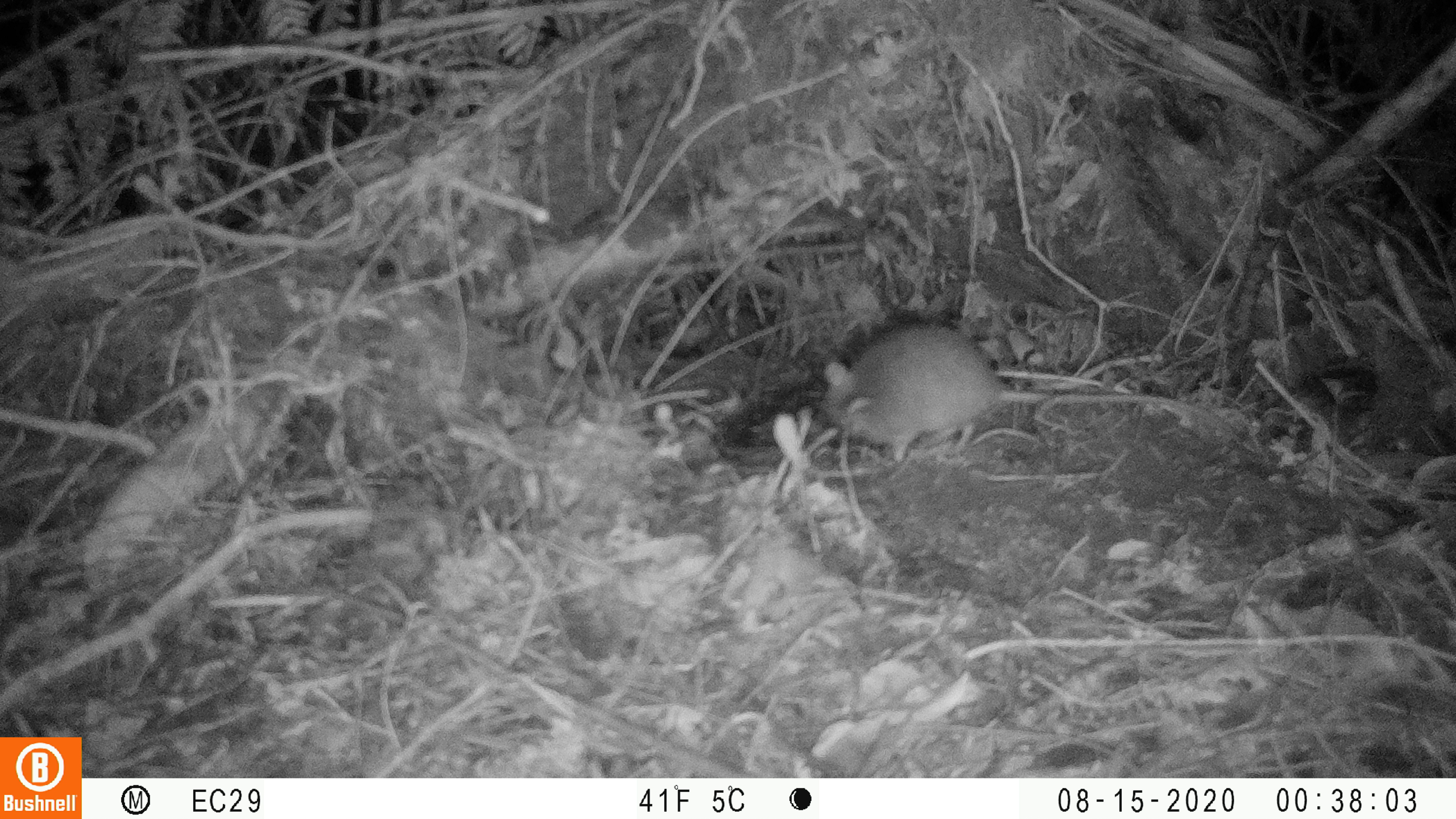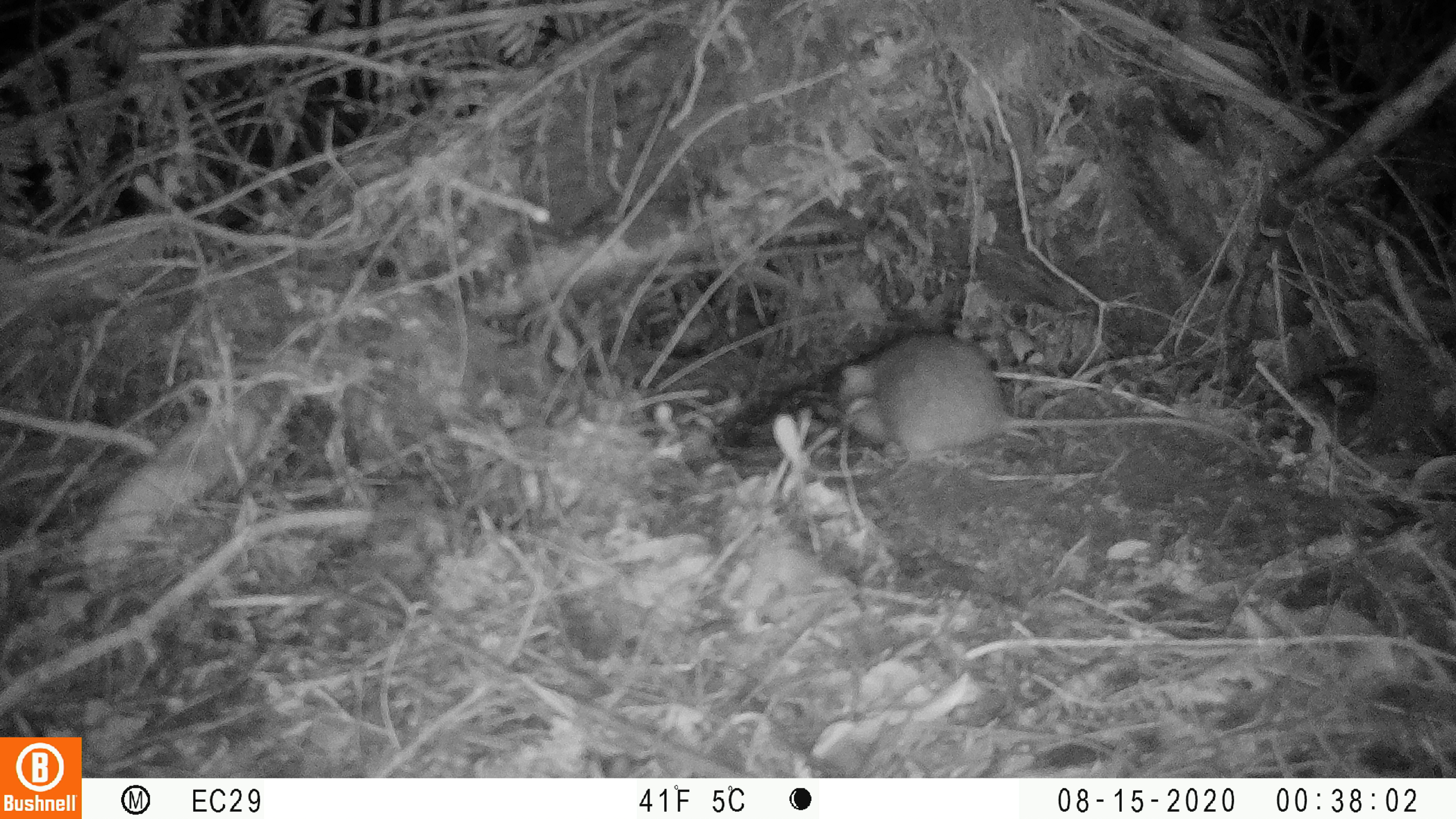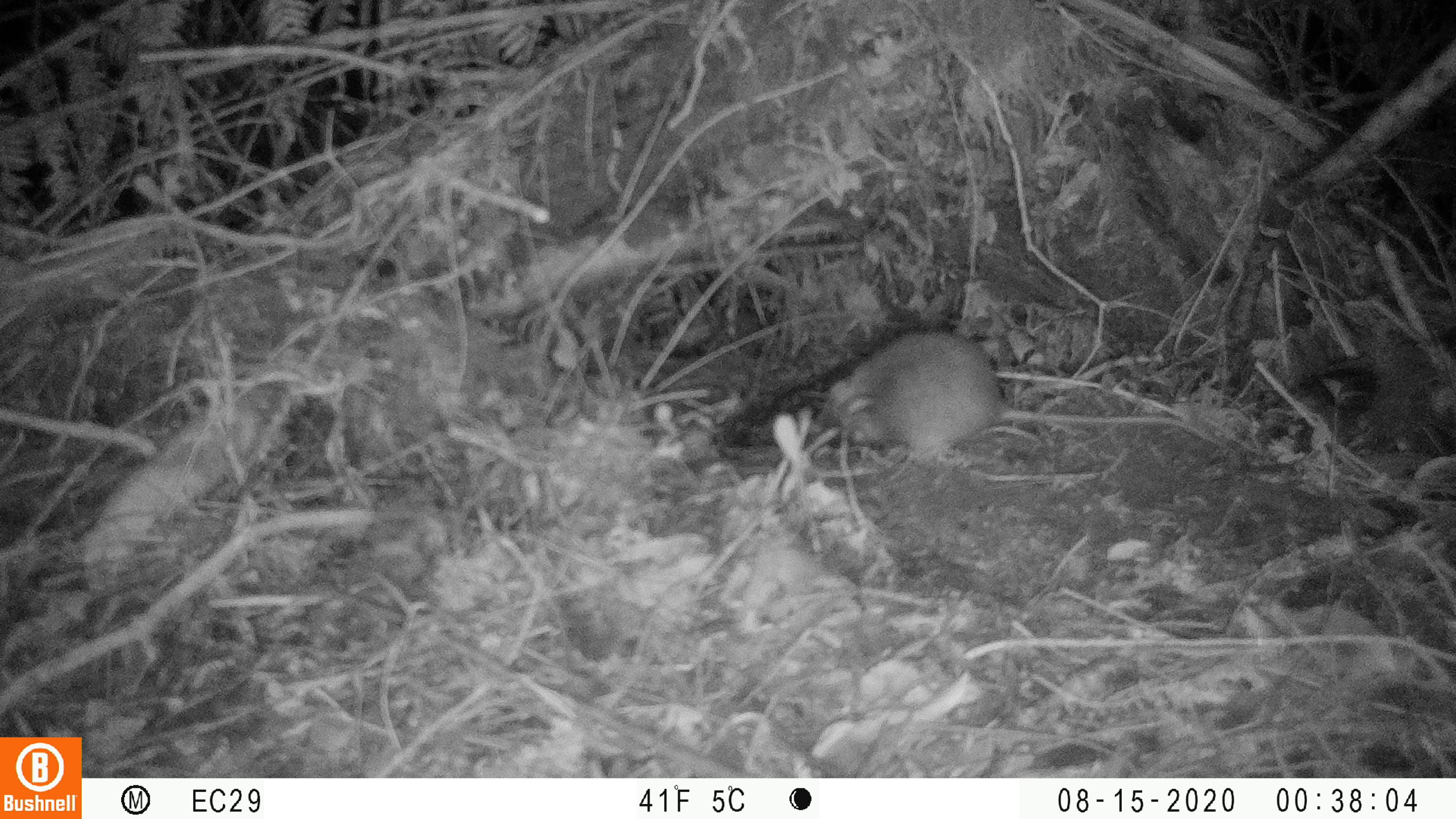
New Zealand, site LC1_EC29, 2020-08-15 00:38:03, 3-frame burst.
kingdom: Animalia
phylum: Chordata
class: Mammalia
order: Rodentia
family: Muridae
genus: Rattus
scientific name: Rattus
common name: rat